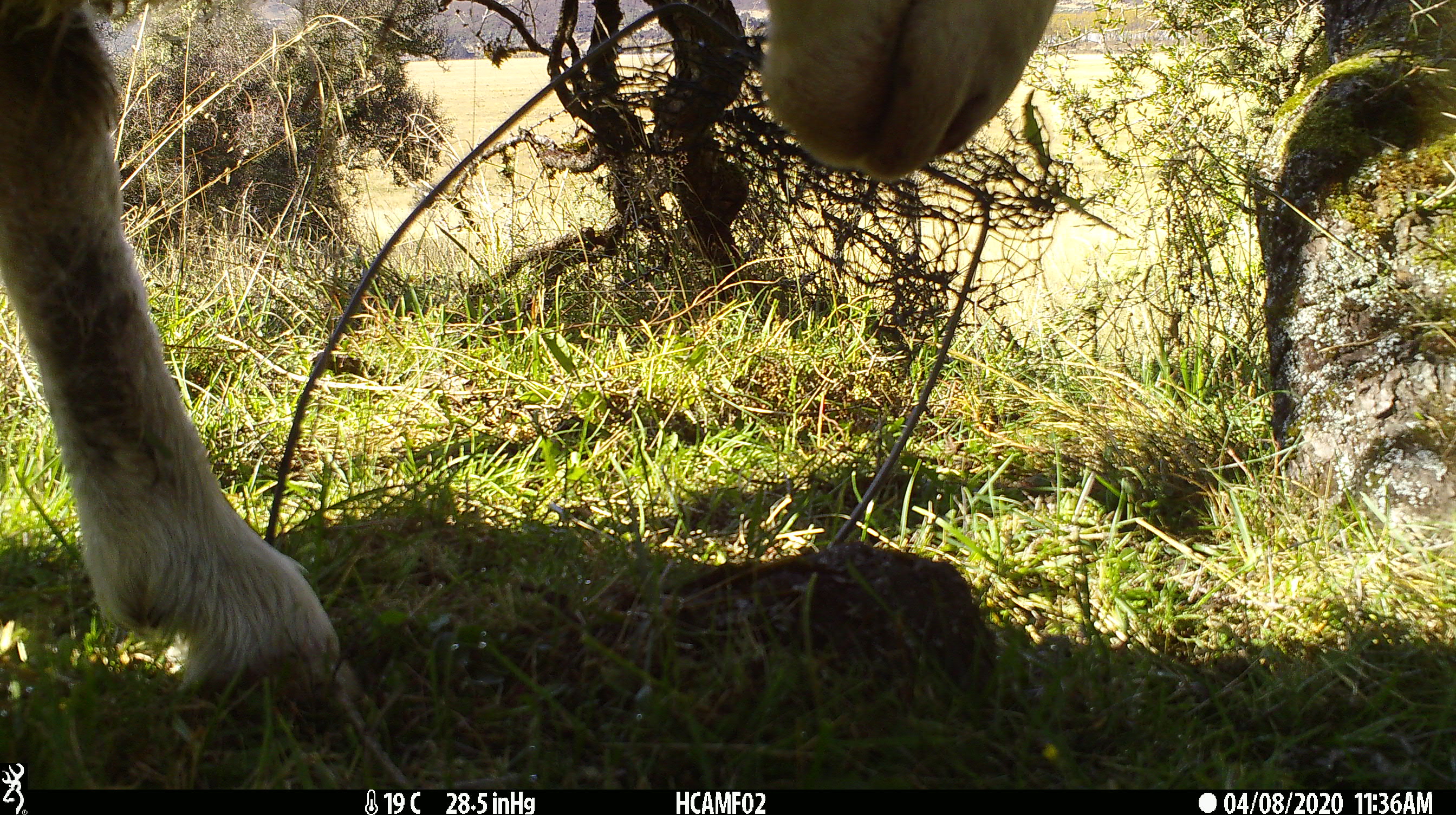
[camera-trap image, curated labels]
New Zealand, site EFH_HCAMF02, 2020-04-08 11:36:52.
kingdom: Animalia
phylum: Chordata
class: Mammalia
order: Artiodactyla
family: Bovidae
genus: Ovis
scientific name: Ovis aries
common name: domestic sheep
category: sheep